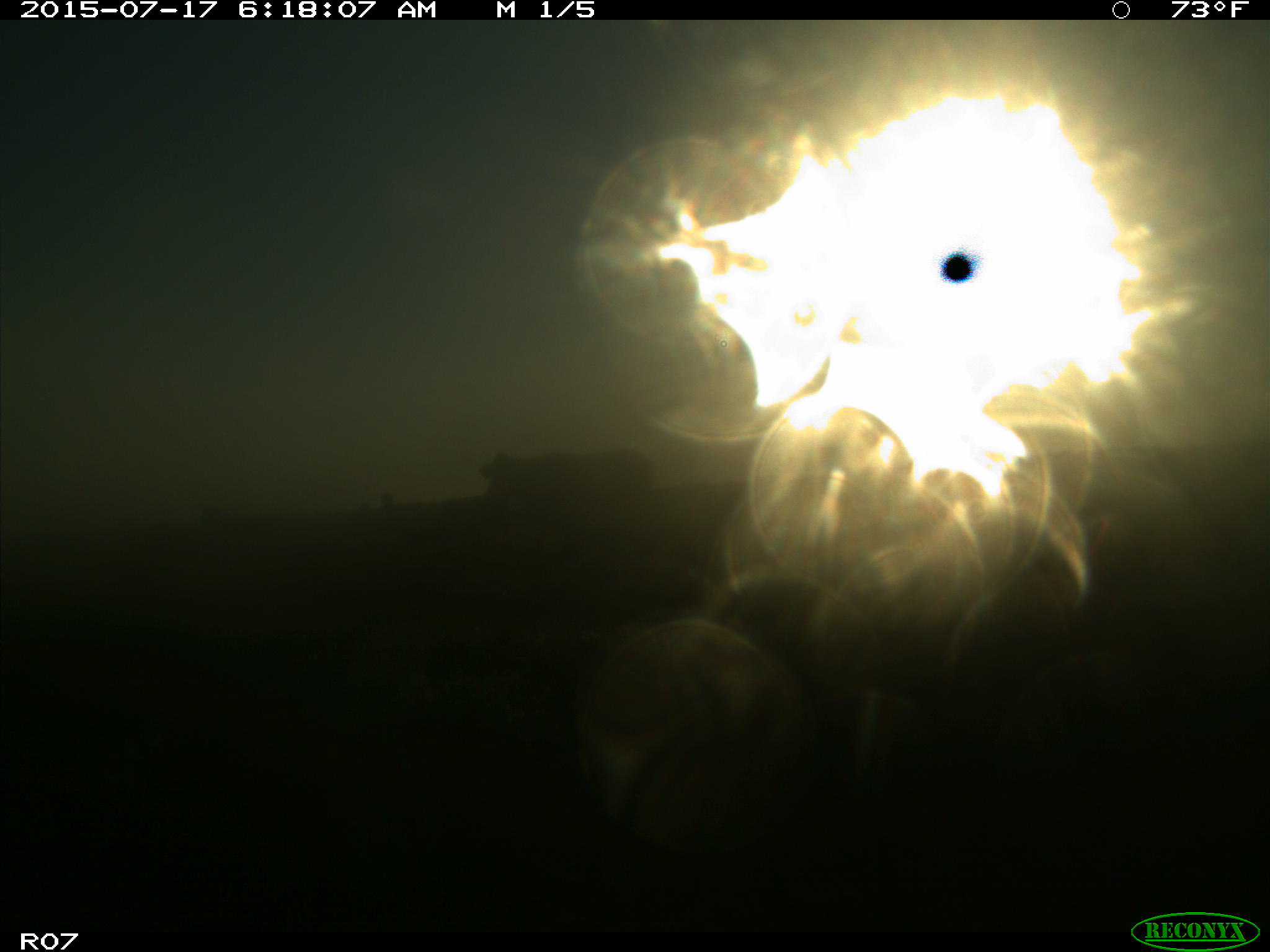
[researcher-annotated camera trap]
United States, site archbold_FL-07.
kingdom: Animalia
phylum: Chordata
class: Mammalia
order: Artiodactyla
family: Bovidae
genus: Bos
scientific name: Bos taurus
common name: domestic cow